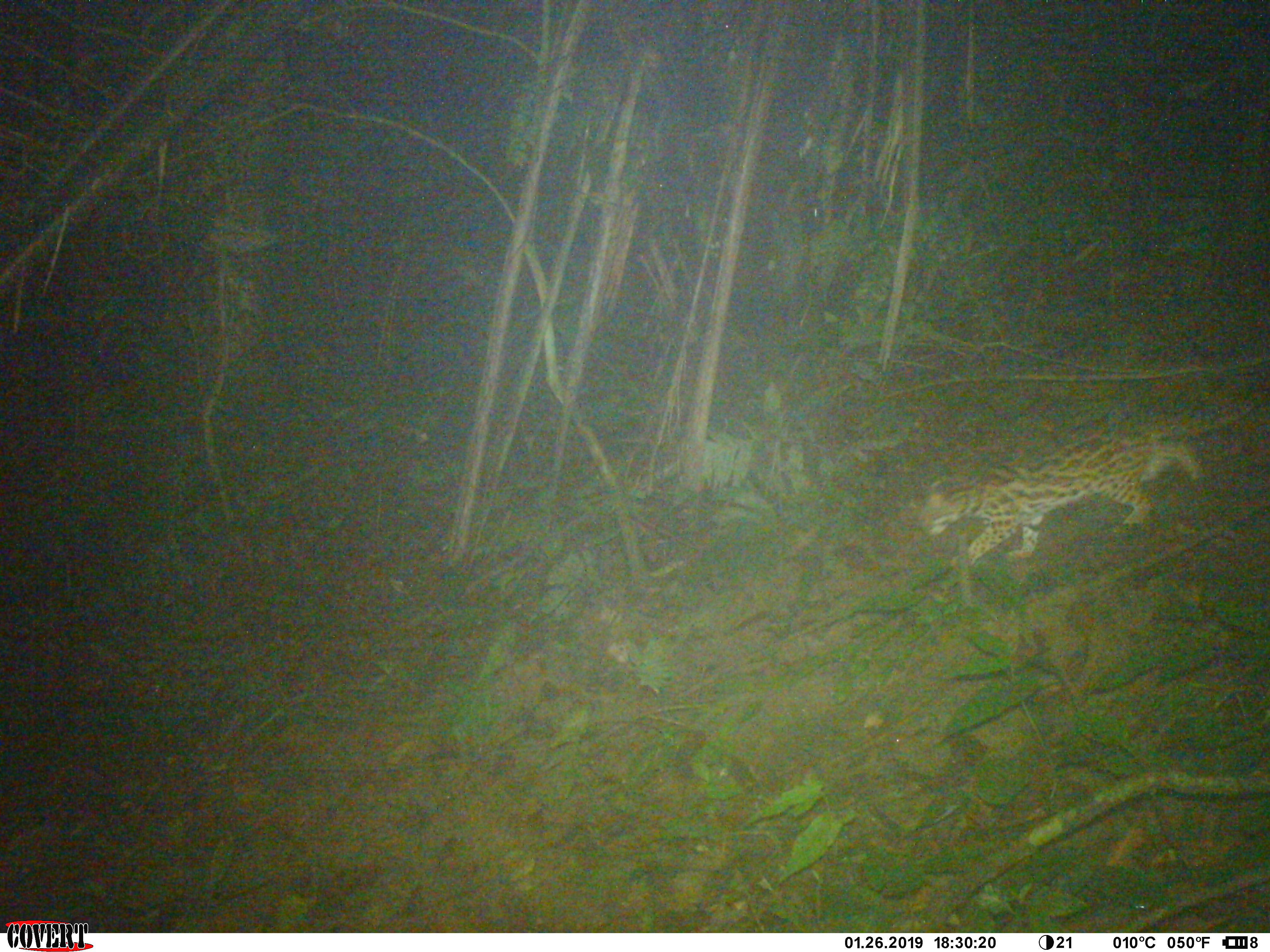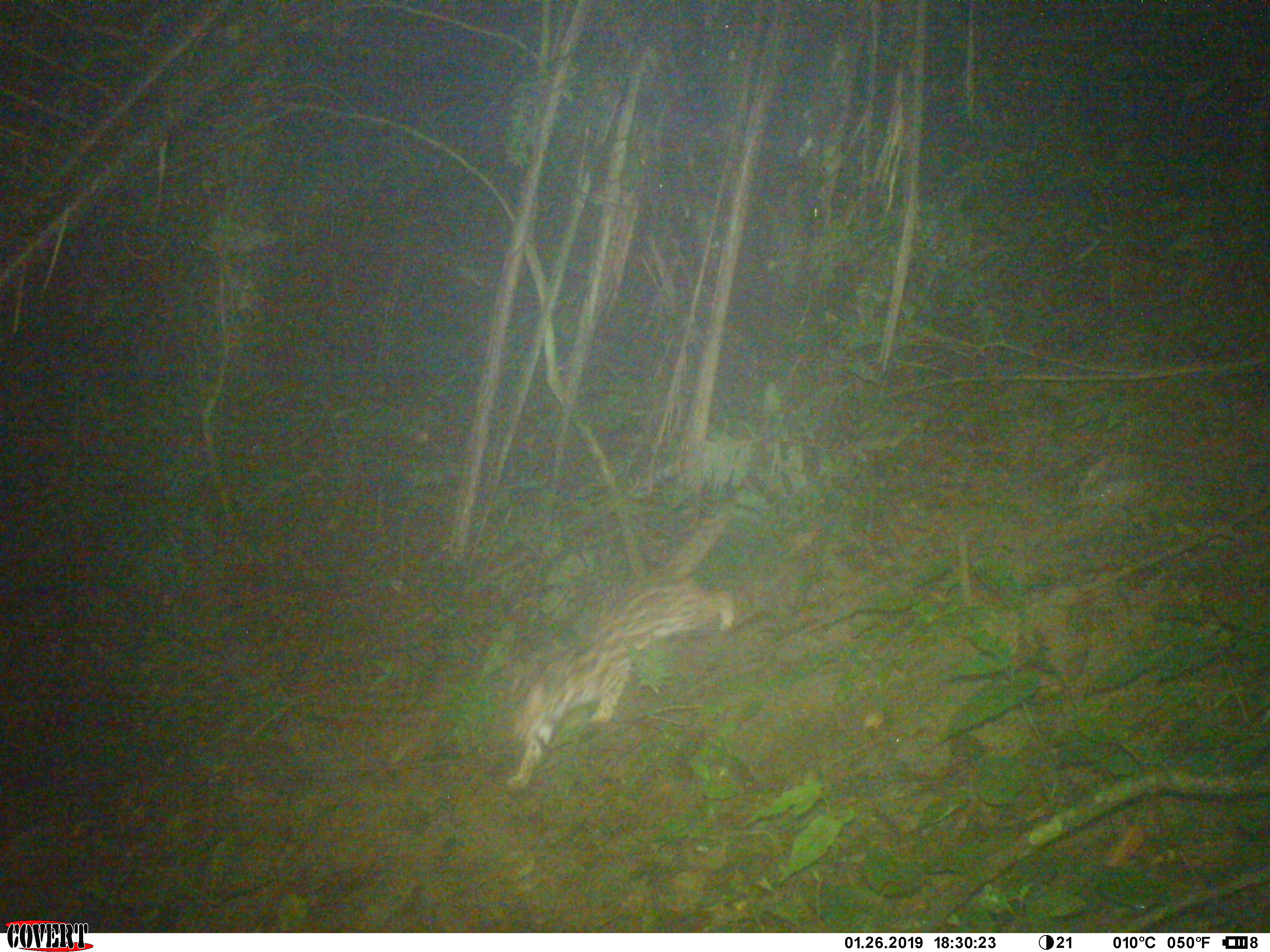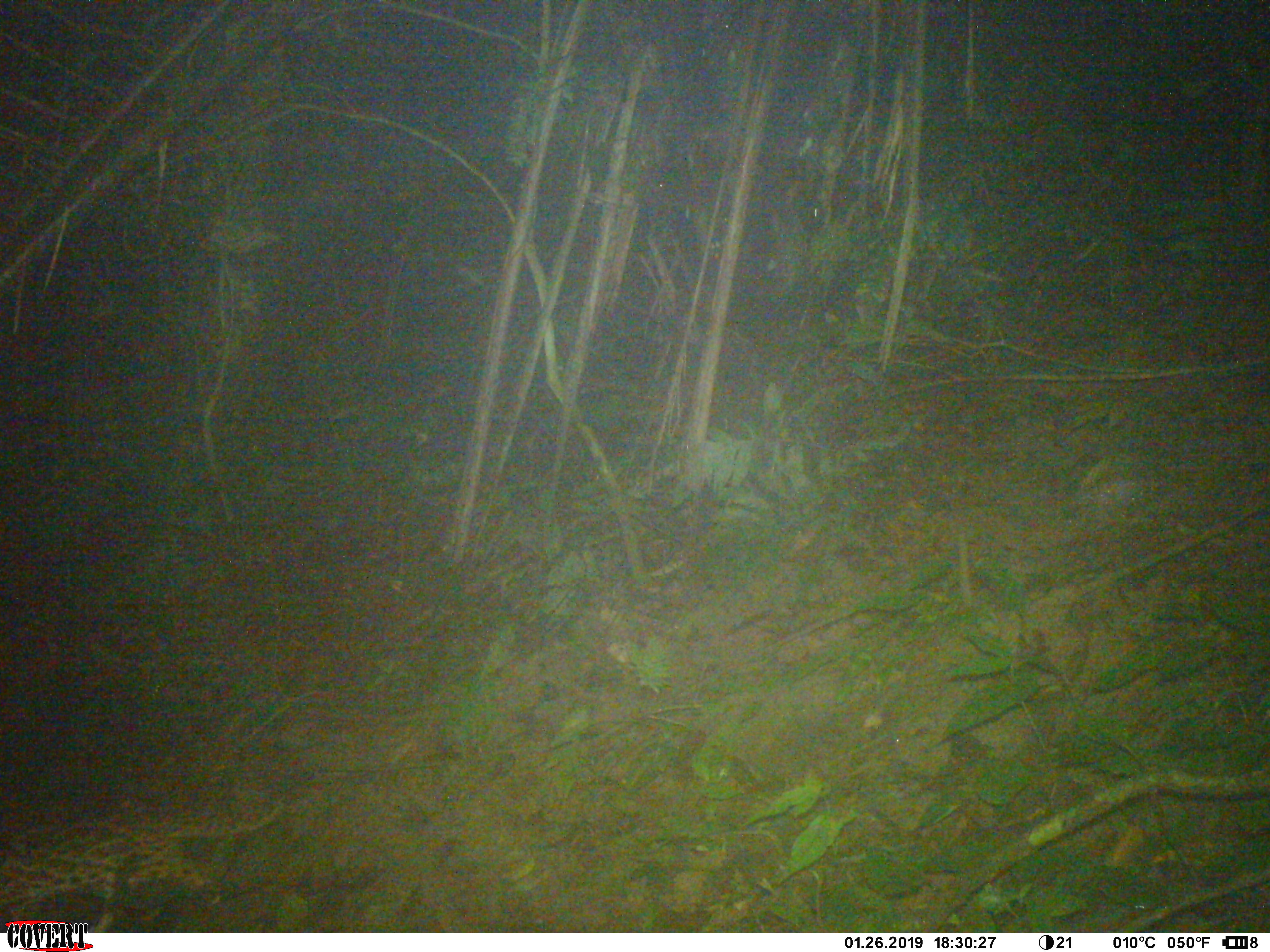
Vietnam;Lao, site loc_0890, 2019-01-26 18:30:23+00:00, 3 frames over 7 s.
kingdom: Animalia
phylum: Chordata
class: Mammalia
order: Carnivora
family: Felidae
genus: Prionailurus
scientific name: Prionailurus bengalensis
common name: leopard cat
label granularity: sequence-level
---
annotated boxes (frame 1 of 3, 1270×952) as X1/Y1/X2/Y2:
leopard cat: 912/387/1269/575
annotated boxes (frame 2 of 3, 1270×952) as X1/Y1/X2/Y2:
leopard cat: 483/470/752/790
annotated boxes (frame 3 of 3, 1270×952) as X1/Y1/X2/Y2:
leopard cat: 0/788/292/933